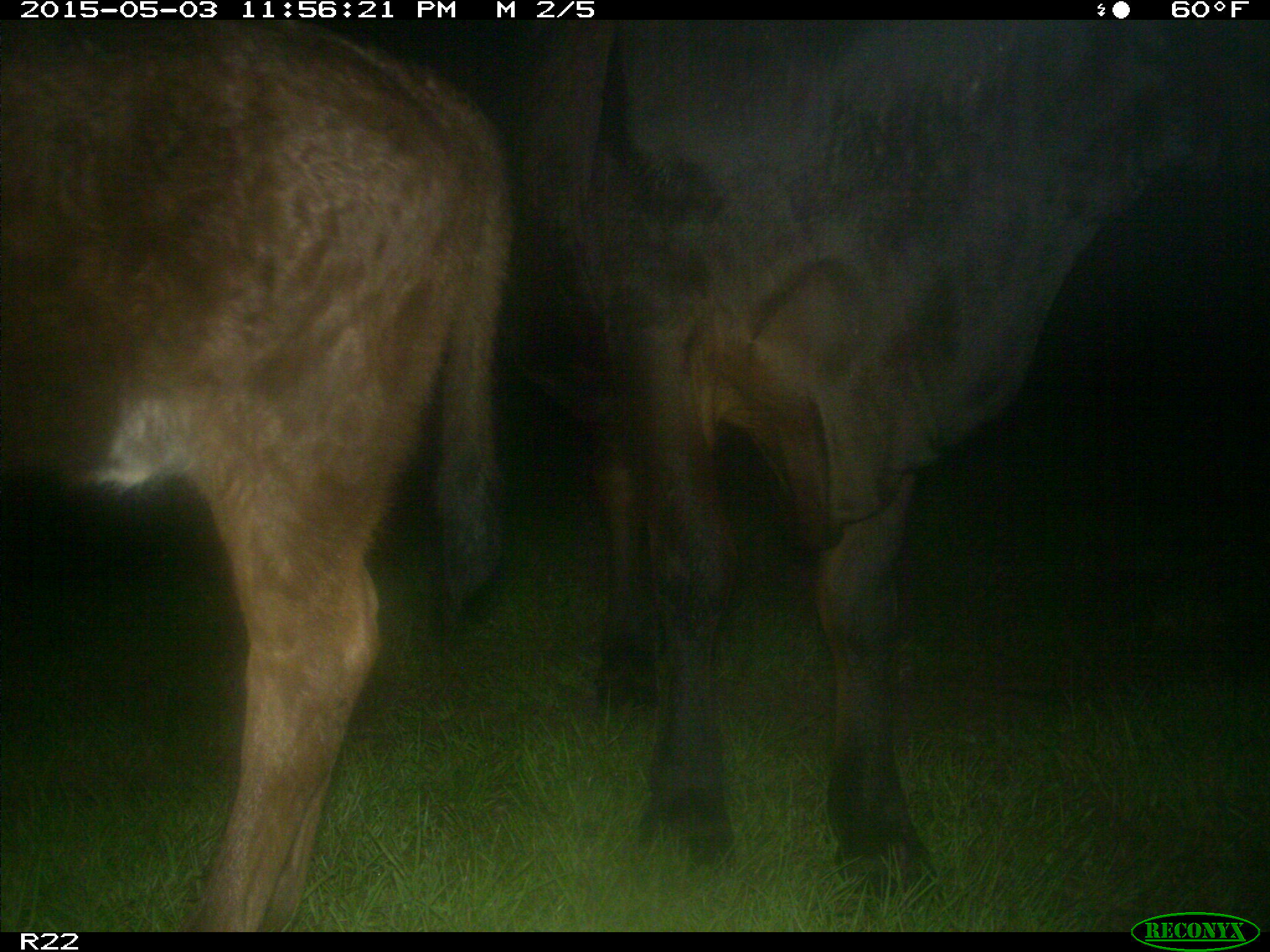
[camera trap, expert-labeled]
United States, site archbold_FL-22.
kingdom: Animalia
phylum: Chordata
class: Mammalia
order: Artiodactyla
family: Bovidae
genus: Bos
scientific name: Bos taurus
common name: domestic cow